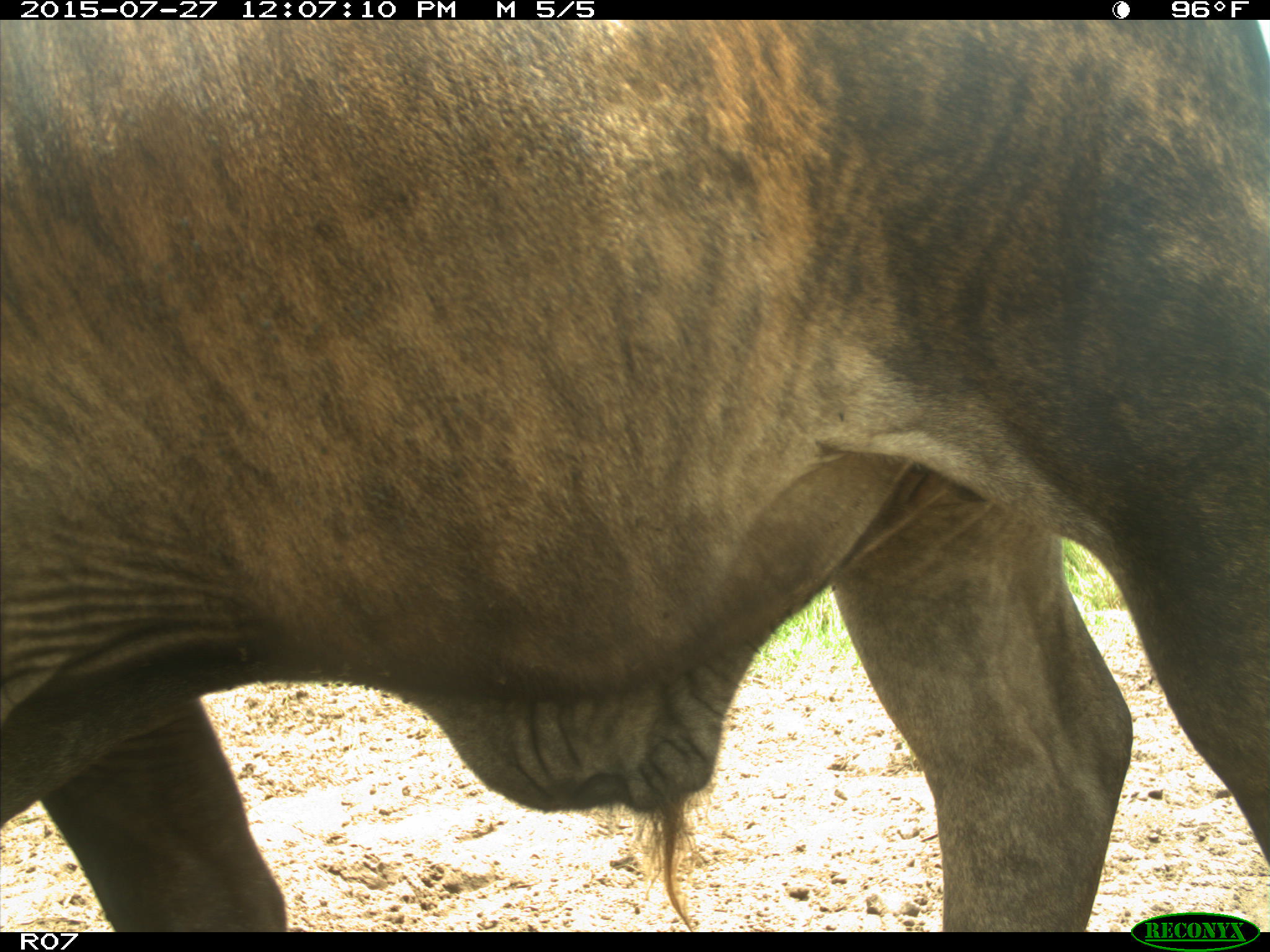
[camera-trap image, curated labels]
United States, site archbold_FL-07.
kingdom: Animalia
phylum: Chordata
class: Mammalia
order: Artiodactyla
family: Bovidae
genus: Bos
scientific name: Bos taurus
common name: domestic cow